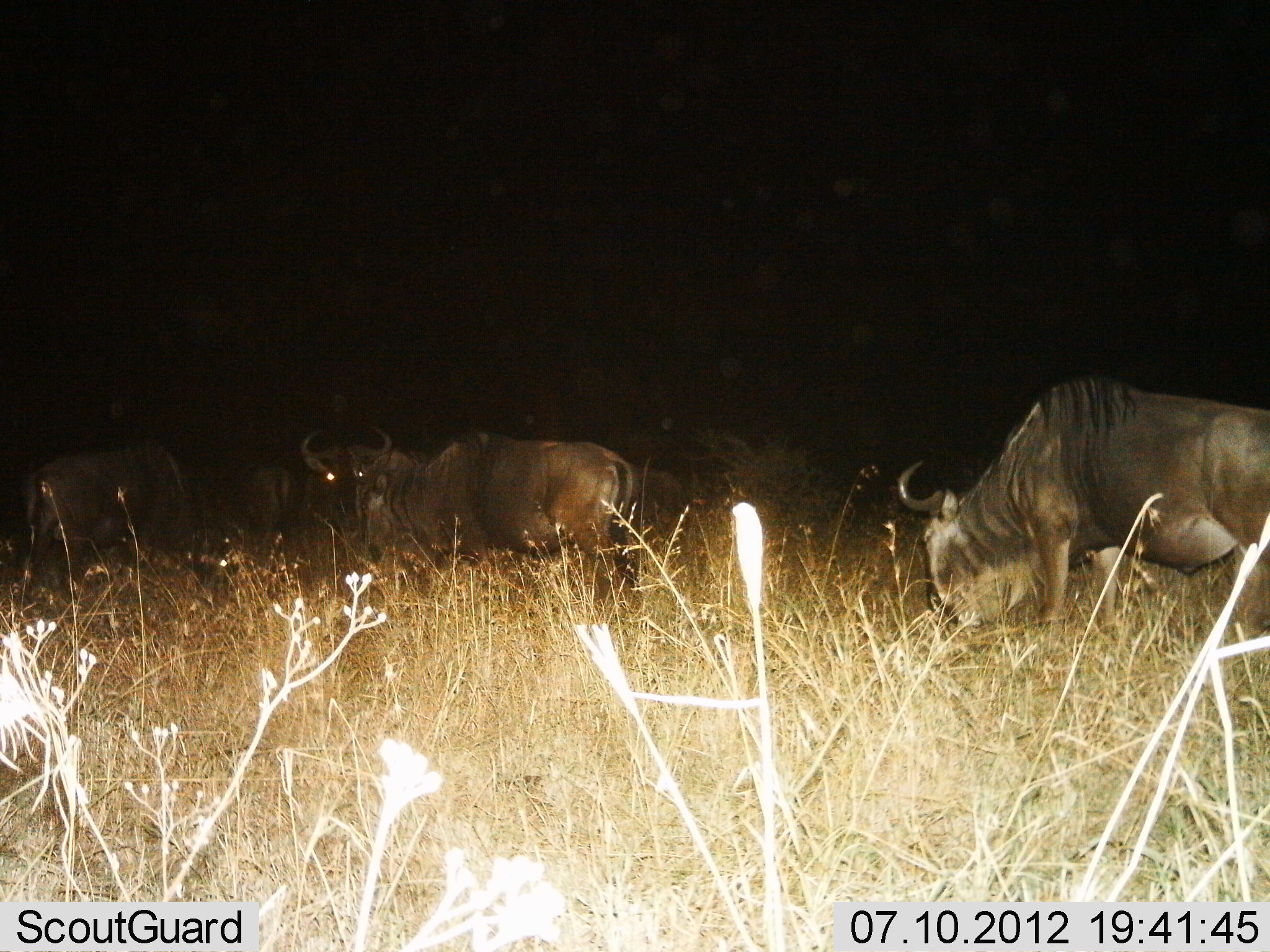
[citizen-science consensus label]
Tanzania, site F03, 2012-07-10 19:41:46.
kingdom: Animalia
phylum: Chordata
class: Mammalia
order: Artiodactyla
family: Bovidae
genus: Connochaetes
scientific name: Connochaetes taurinus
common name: blue wildebeest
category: wildebeest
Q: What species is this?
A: Wildebeest (blue wildebeest) (Connochaetes taurinus).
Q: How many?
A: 5.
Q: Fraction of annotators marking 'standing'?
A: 70%.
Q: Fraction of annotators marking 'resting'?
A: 20%.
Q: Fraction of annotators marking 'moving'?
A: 50%.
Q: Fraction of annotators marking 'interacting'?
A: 0%.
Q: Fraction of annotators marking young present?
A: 0%.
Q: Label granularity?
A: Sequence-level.